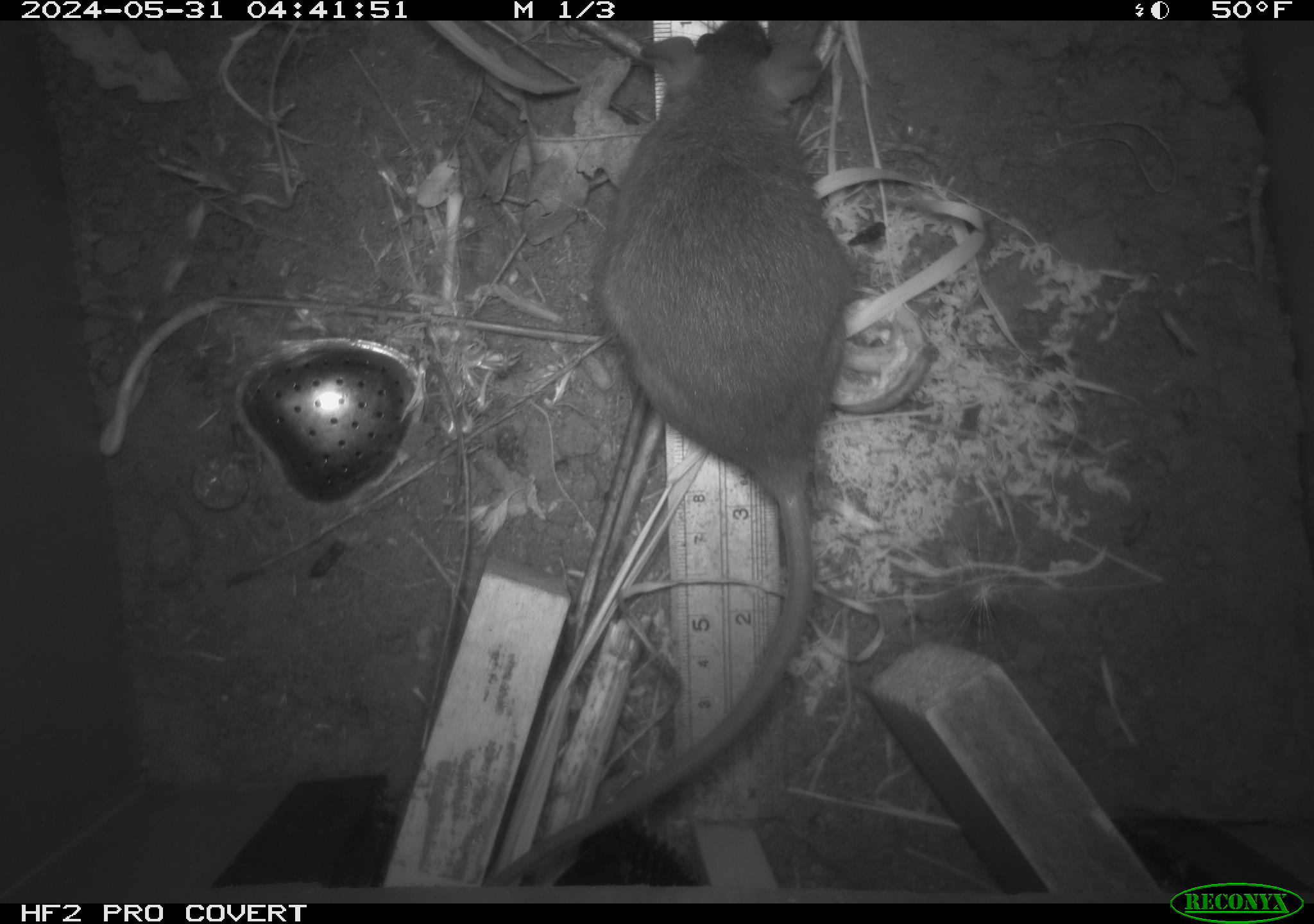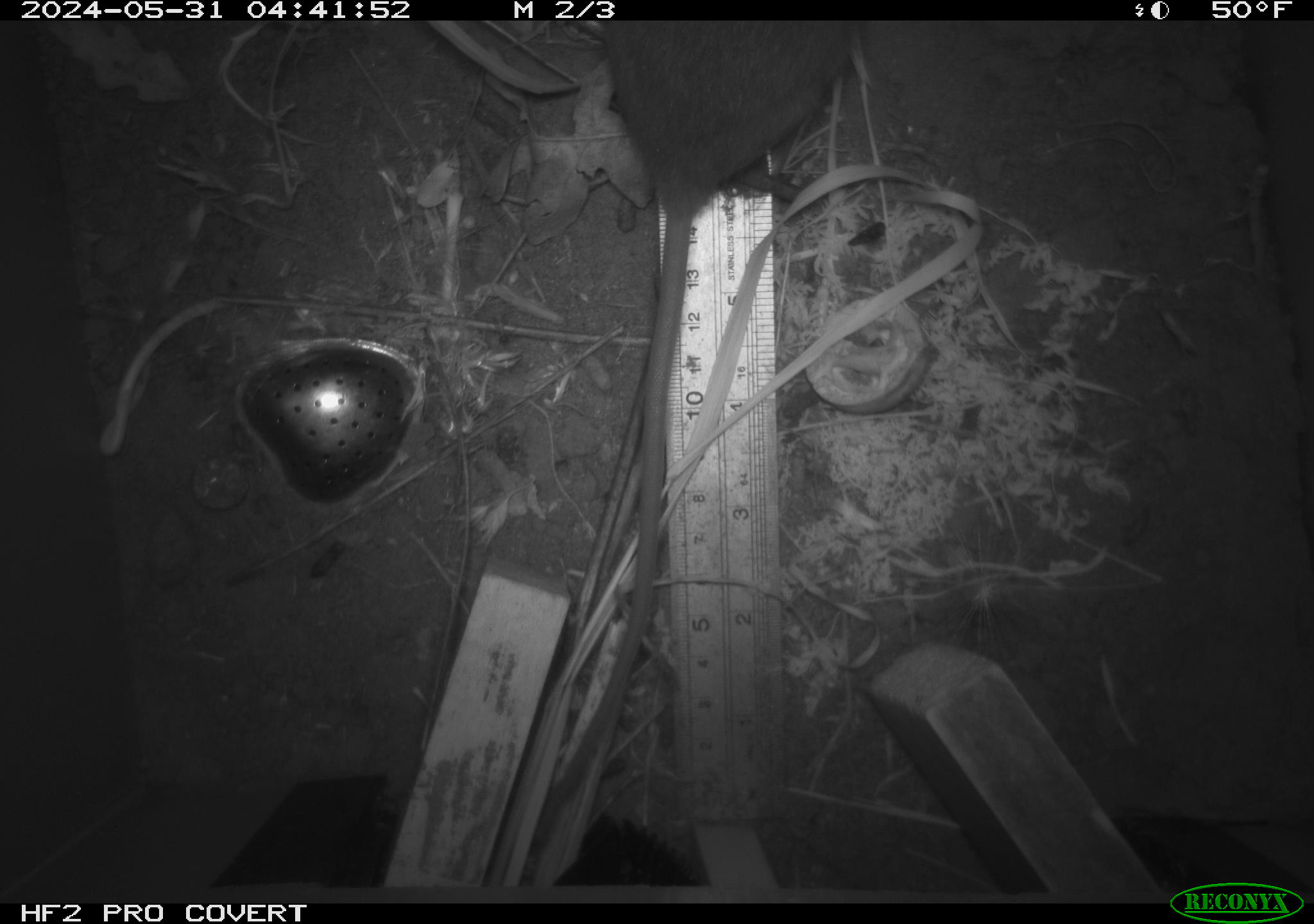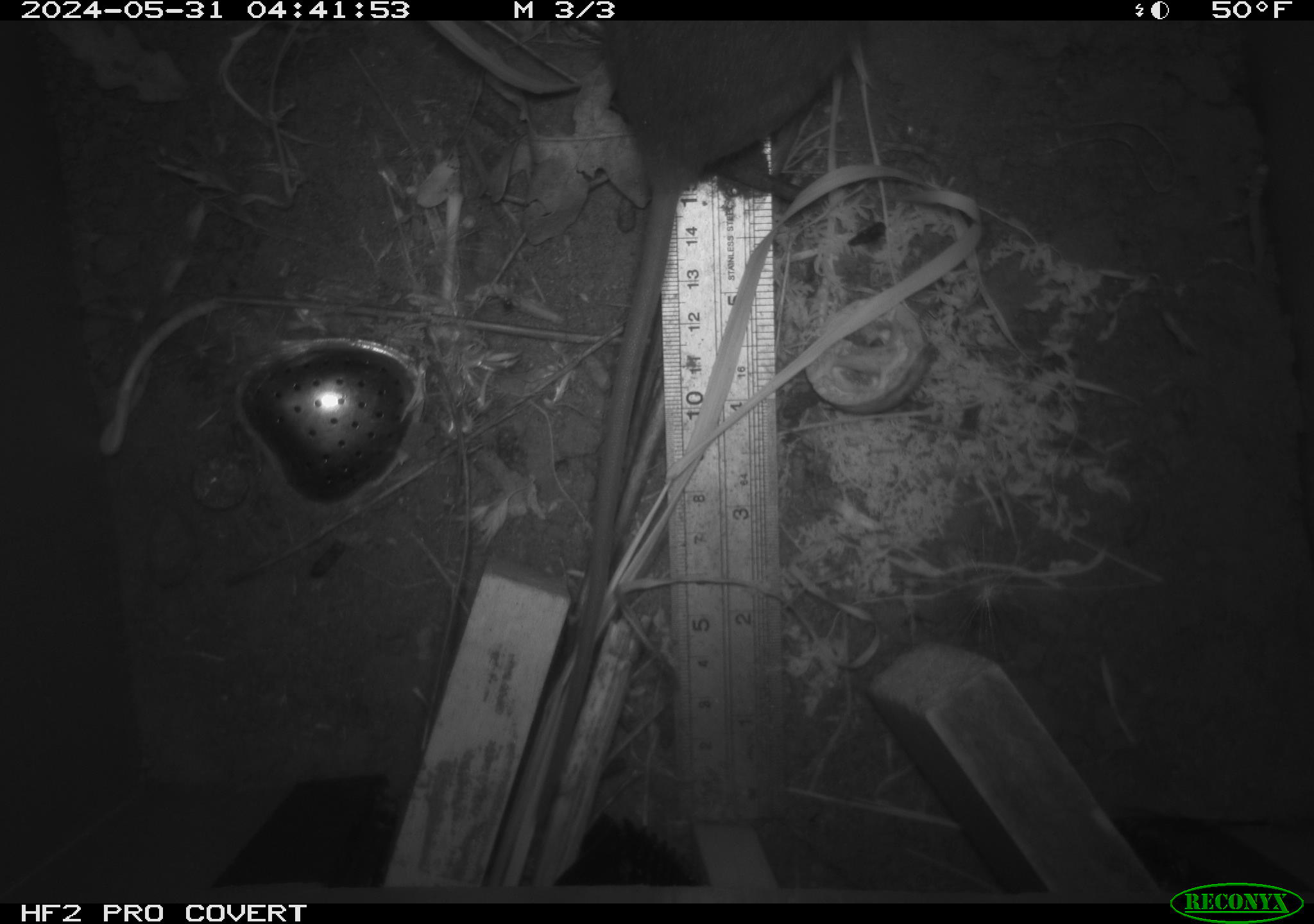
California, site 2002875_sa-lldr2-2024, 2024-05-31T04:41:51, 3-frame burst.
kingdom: Animalia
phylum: Chordata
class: Mammalia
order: Rodentia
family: Muridae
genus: Rattus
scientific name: Rattus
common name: rat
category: rattus species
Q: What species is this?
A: Rattus species (rat) (Rattus).